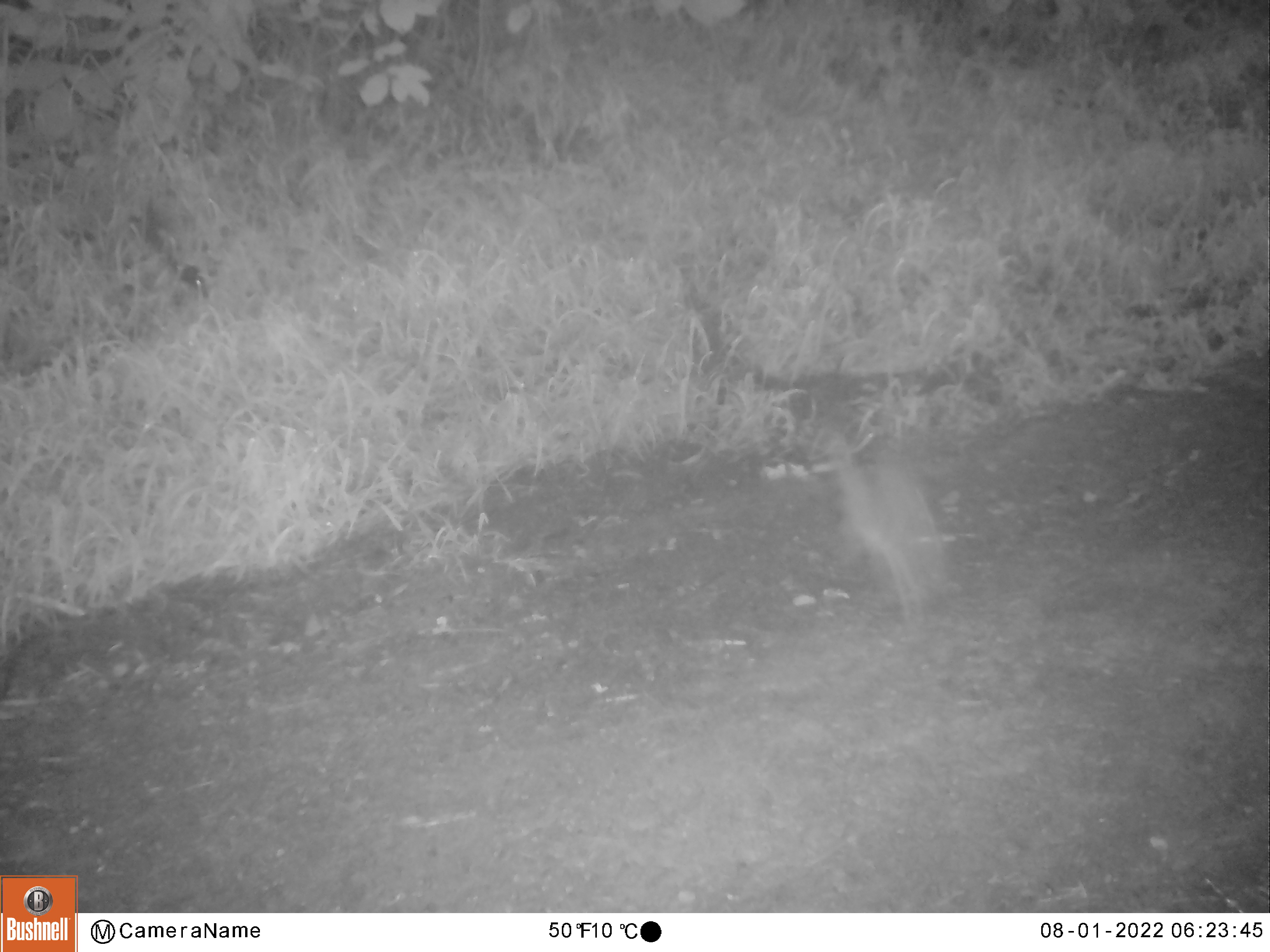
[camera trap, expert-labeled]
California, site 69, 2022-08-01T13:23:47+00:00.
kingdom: Animalia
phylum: Chordata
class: Aves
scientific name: Aves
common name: bird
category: unknown bird